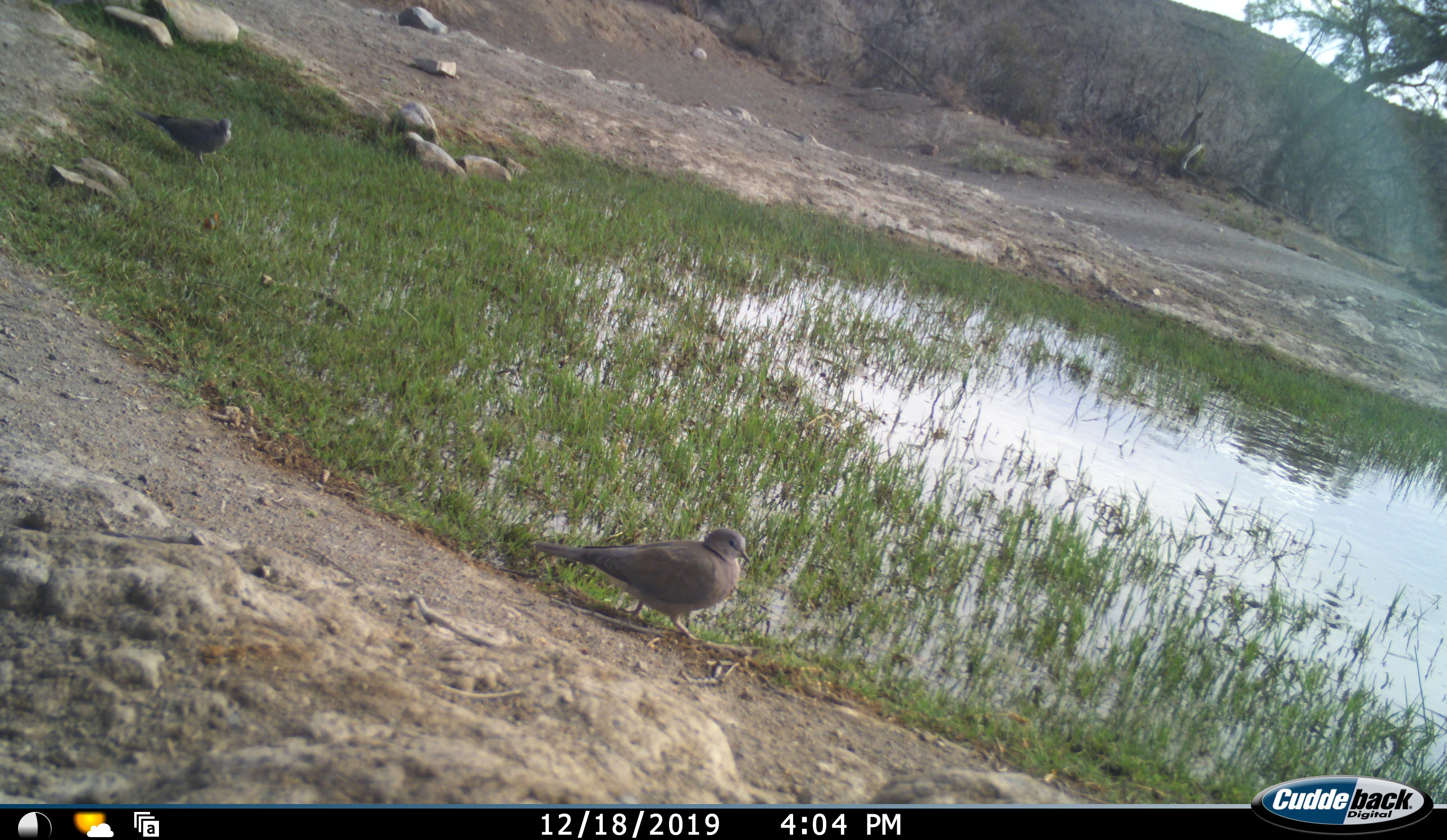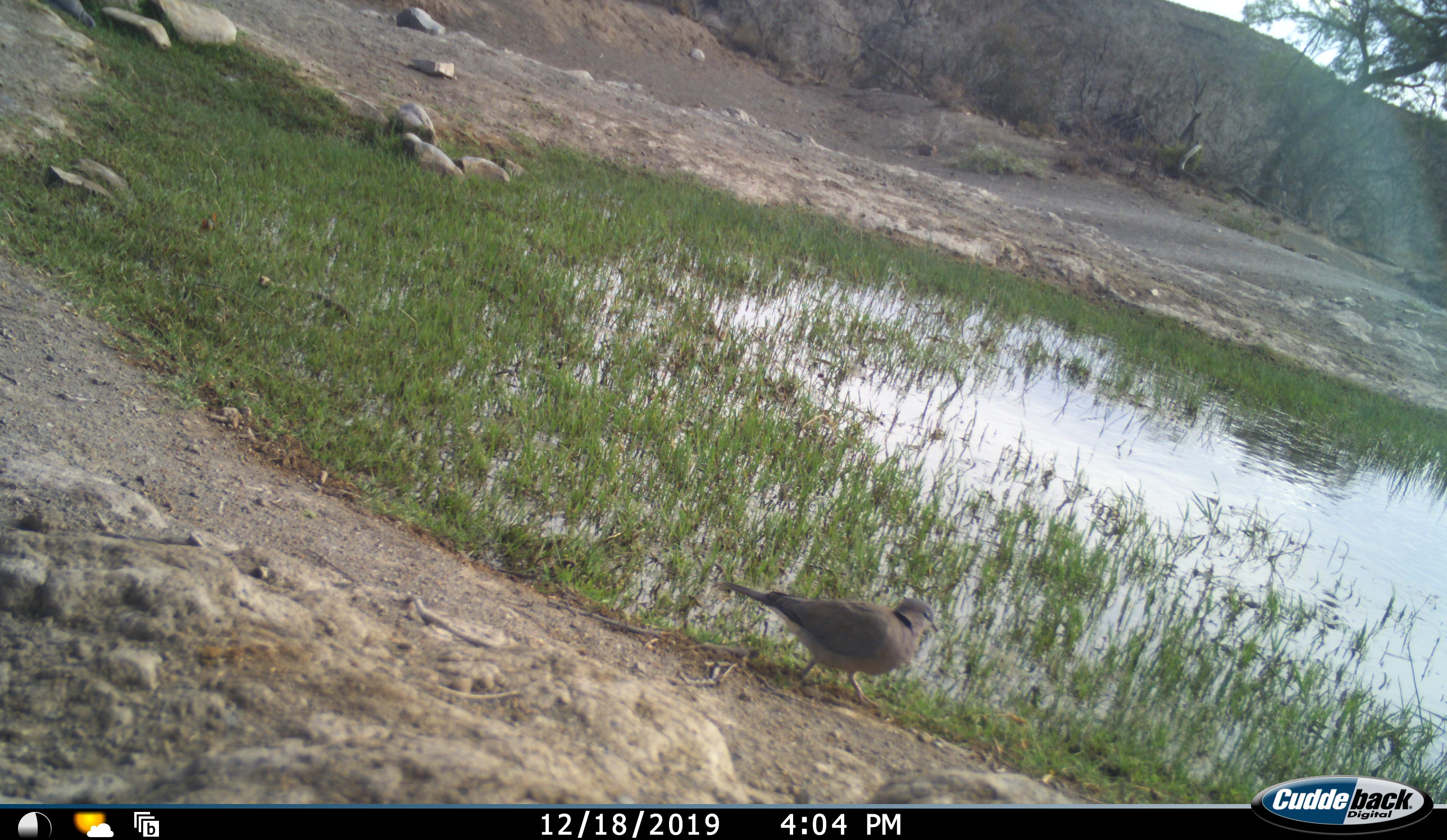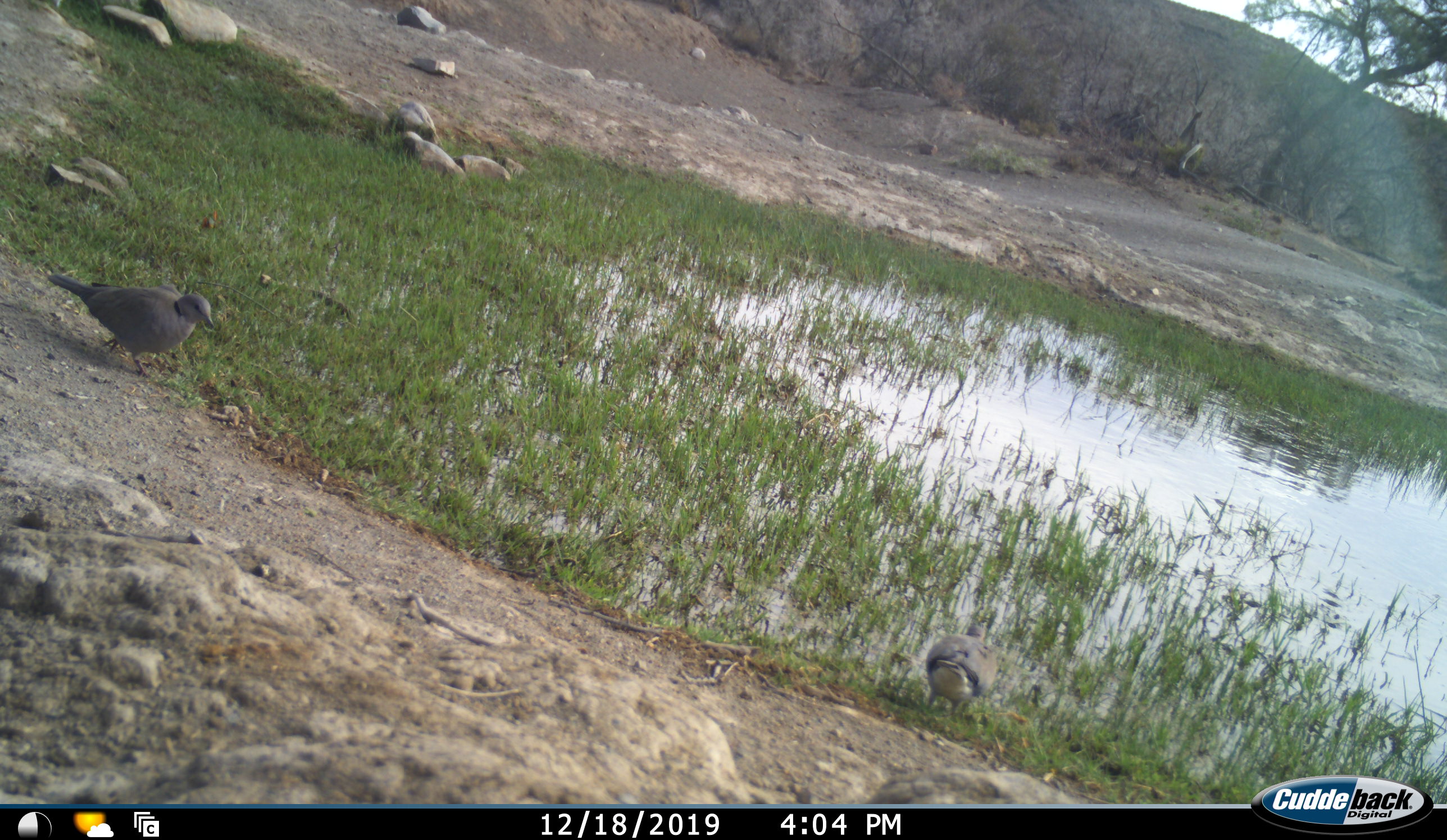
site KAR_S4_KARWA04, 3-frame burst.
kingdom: Animalia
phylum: Chordata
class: Aves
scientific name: Aves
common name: bird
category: birdother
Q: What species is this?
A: Birdother (bird) (Aves).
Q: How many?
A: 2.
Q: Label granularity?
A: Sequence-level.